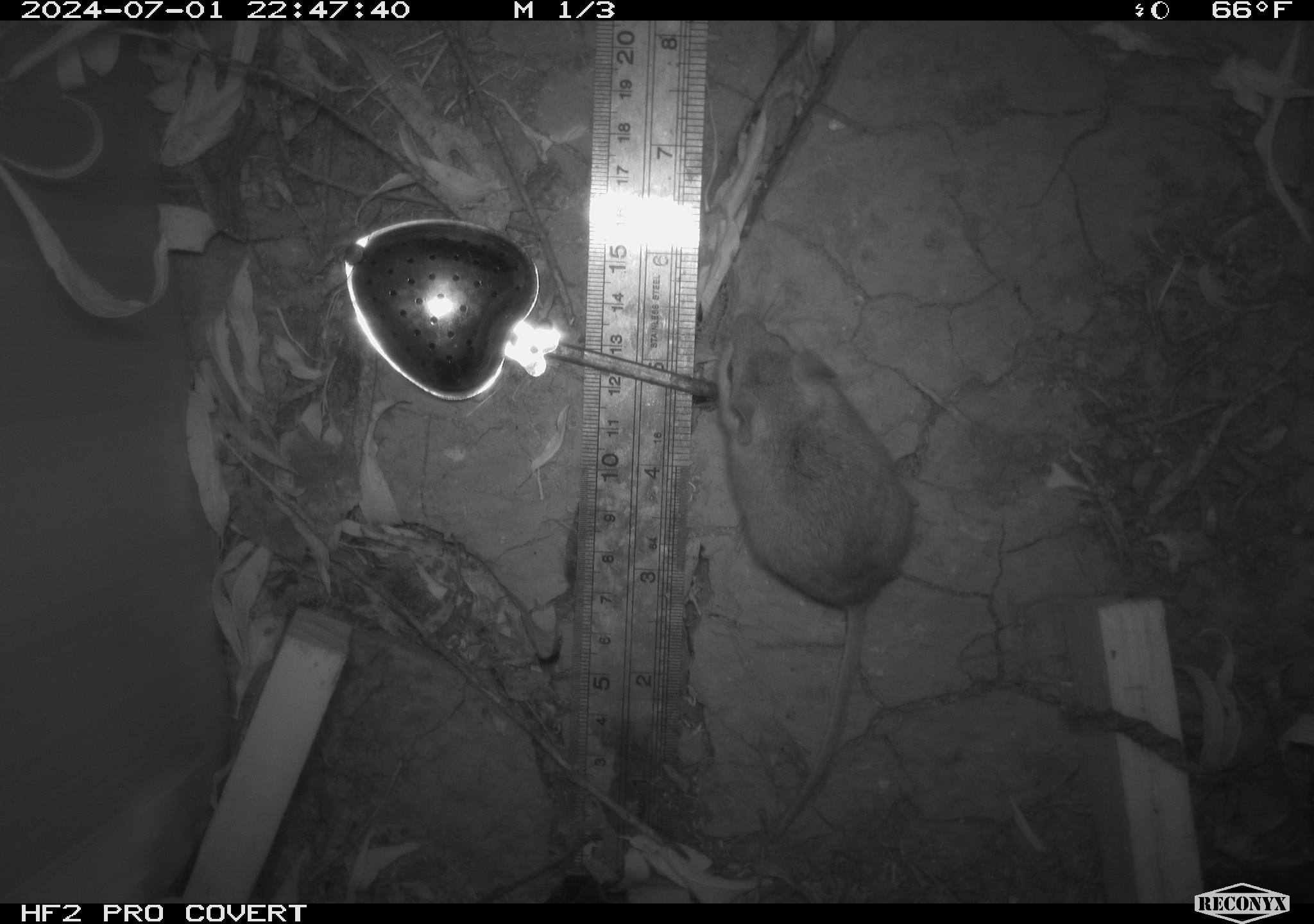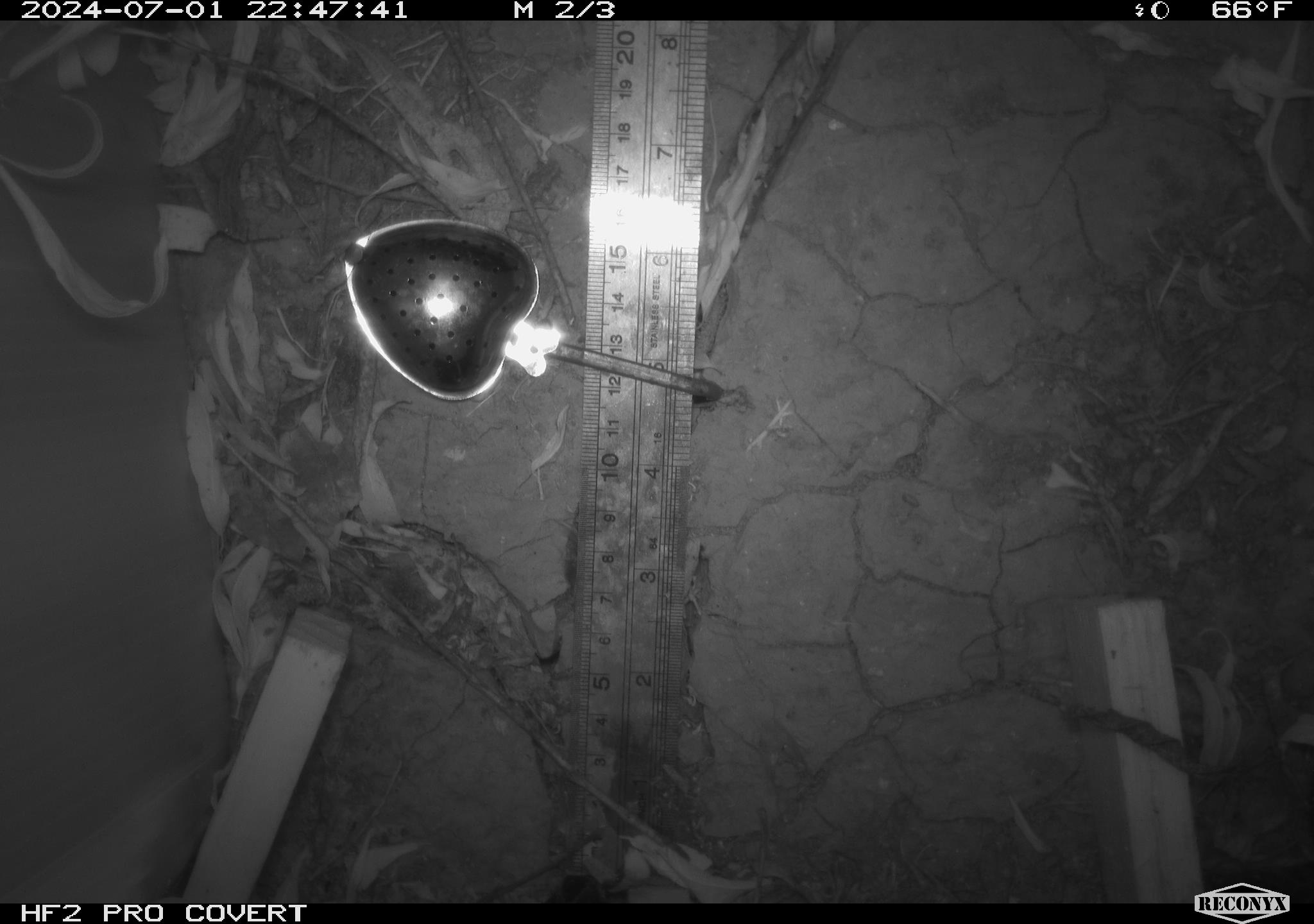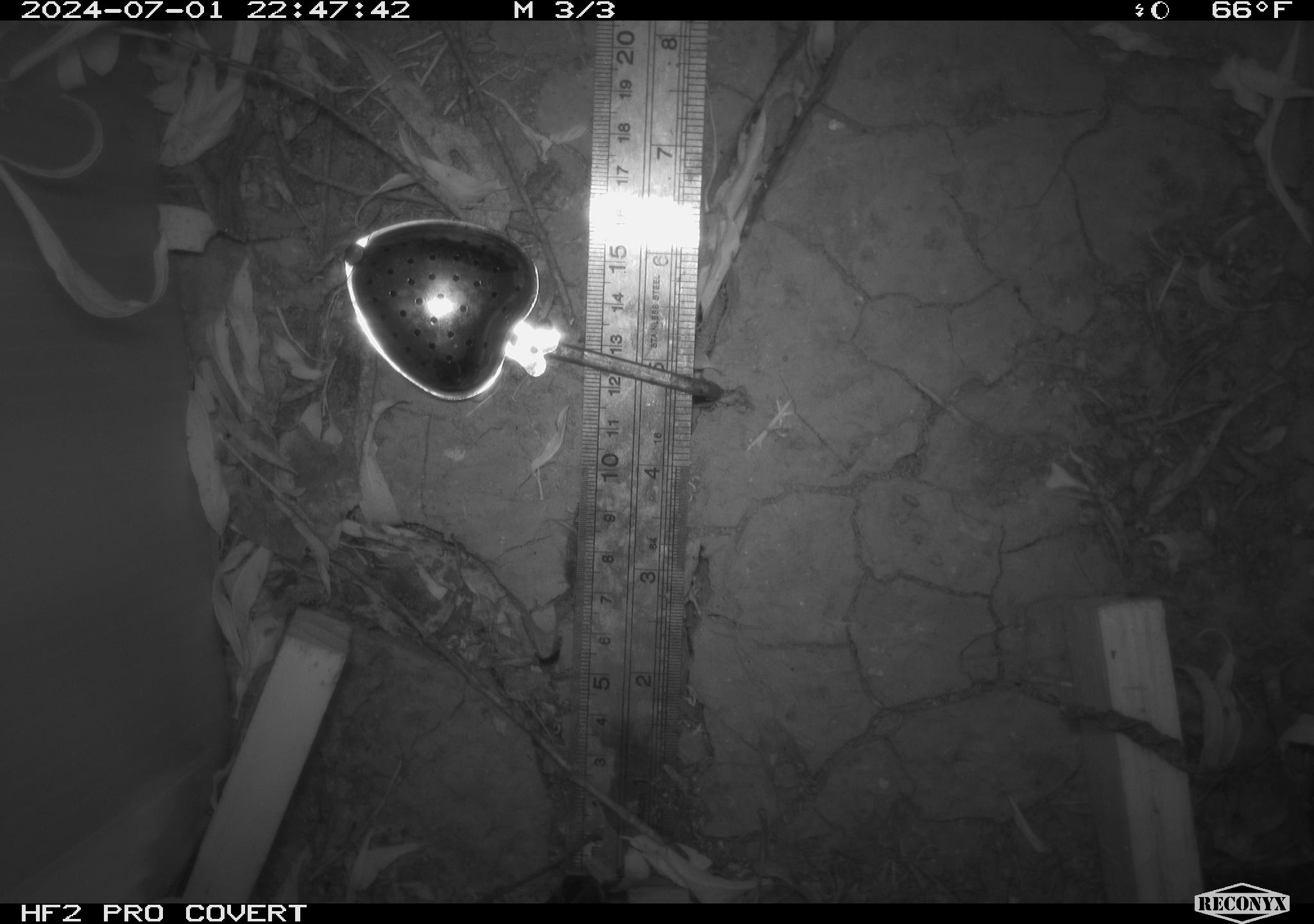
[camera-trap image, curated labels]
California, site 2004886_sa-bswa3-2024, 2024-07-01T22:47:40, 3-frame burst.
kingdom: Animalia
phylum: Chordata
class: Mammalia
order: Rodentia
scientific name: Rodentia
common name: mouse species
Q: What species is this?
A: Mouse species (Rodentia).